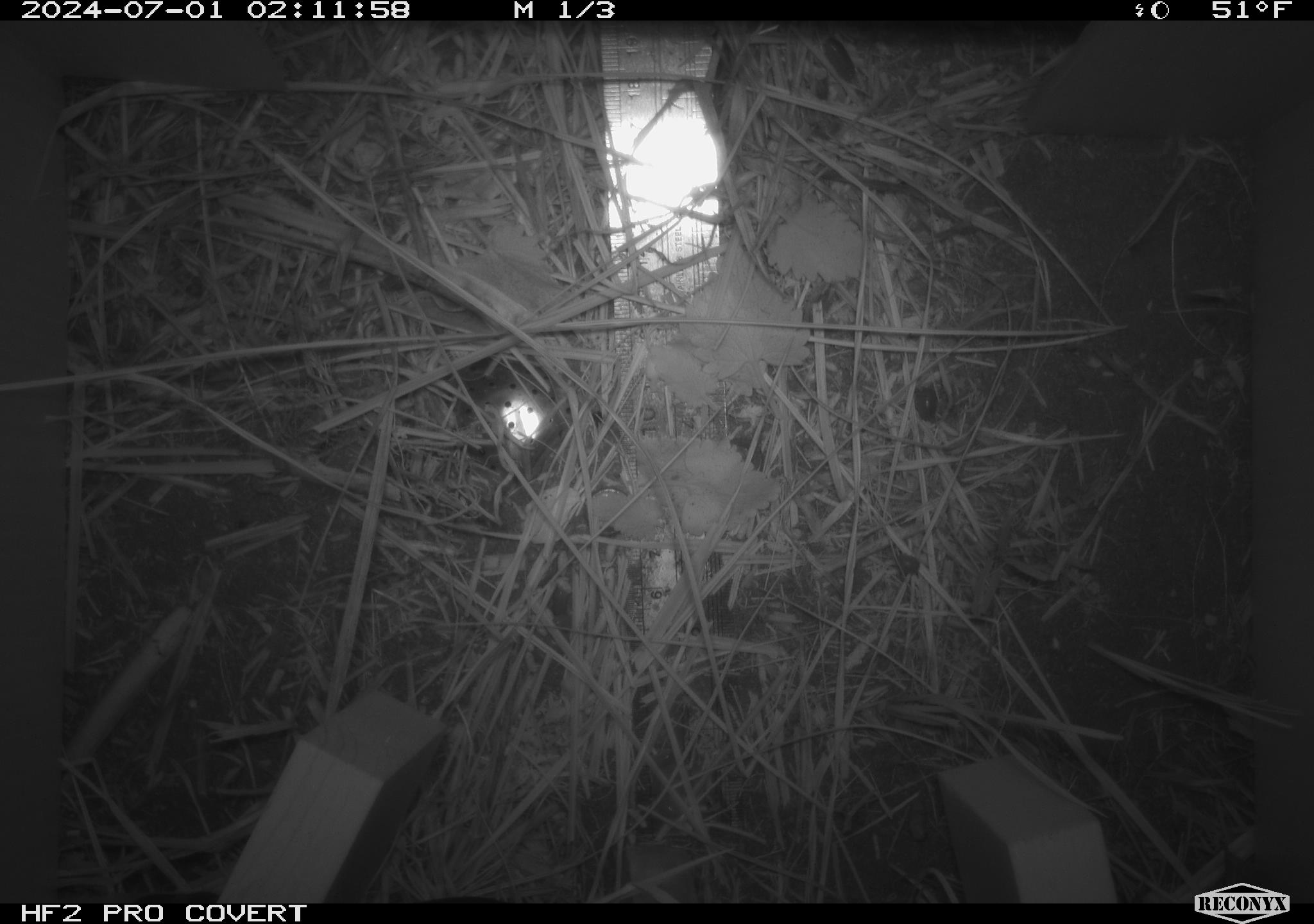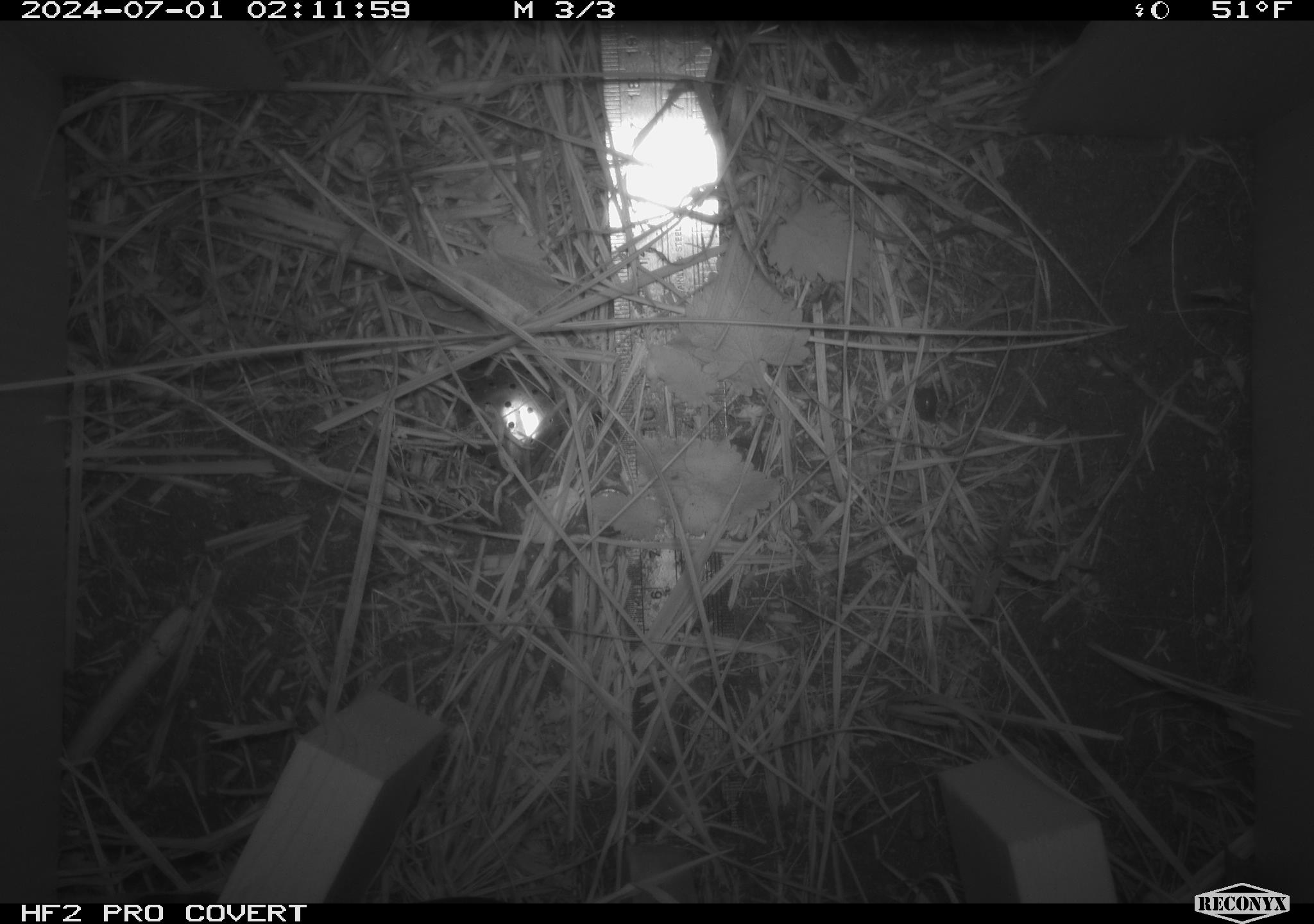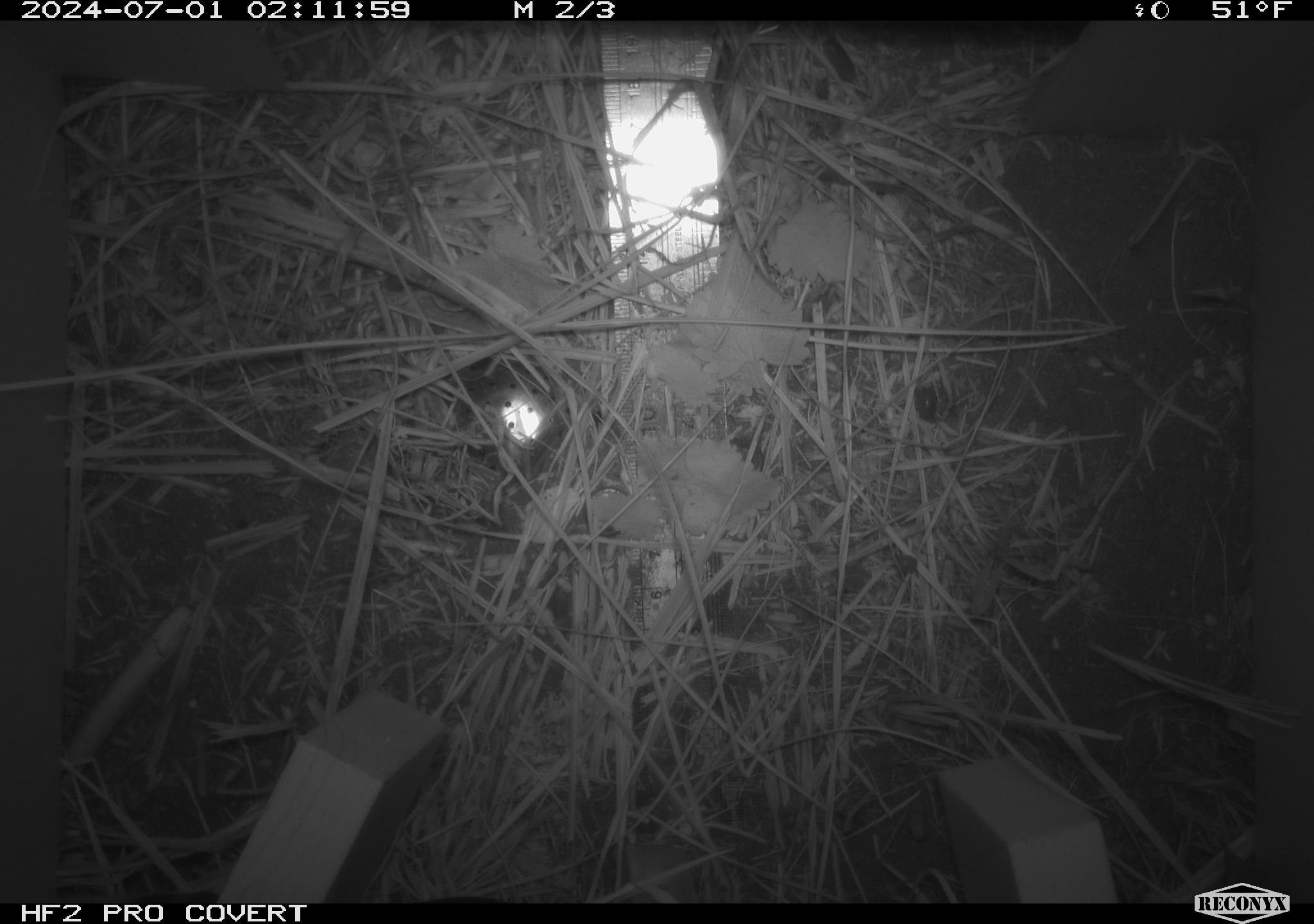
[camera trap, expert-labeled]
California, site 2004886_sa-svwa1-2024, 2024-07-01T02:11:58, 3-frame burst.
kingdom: Animalia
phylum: Arthropoda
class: Malacostraca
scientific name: Malacostraca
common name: amphipods, crabs, isopods, krill, lobsters and shrimps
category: malacostracan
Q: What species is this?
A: Malacostracan (amphipods, crabs, isopods, krill, lobsters and shrimps) (Malacostraca).